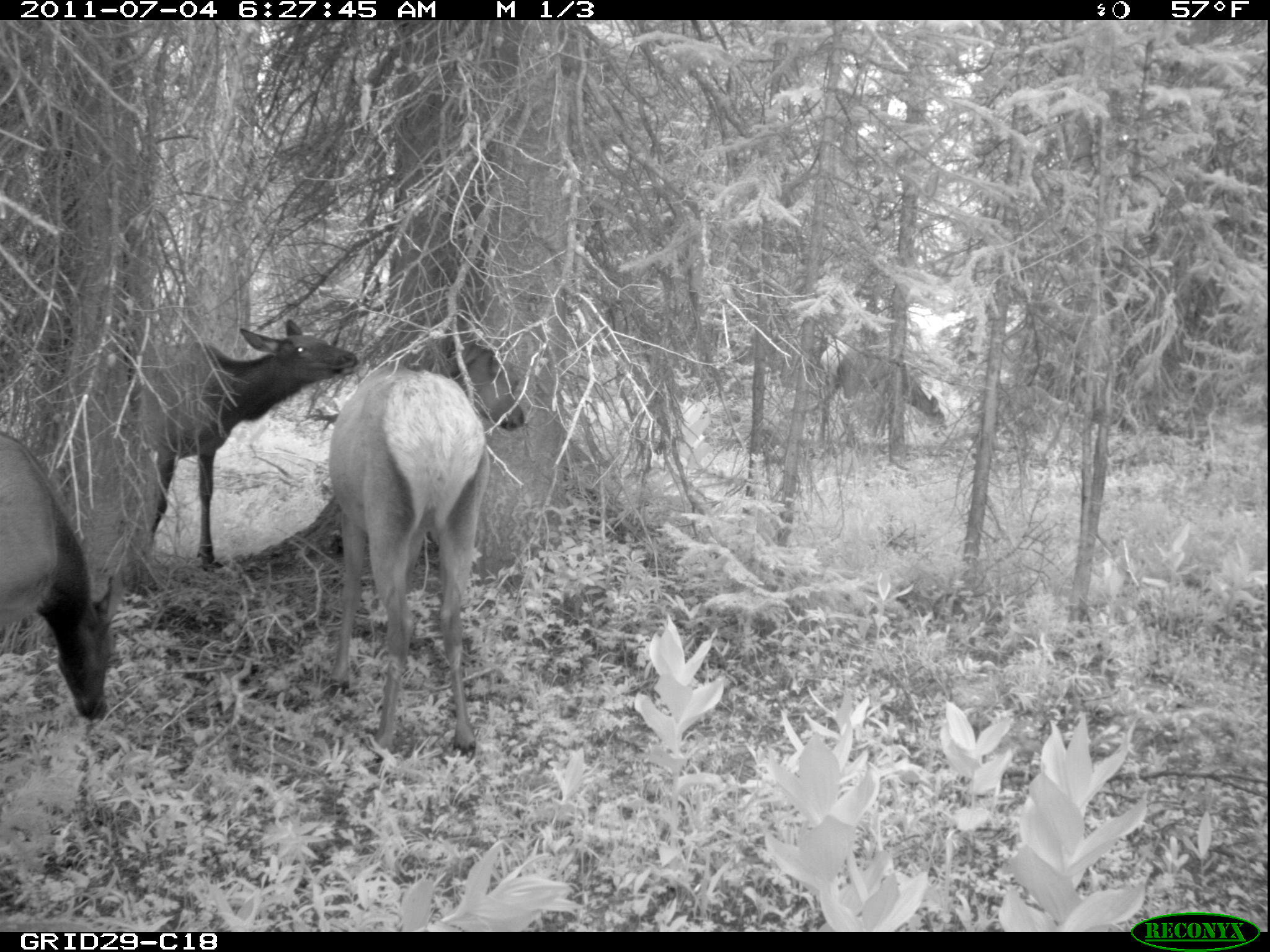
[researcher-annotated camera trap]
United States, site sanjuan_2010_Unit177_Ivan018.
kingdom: Animalia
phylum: Chordata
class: Mammalia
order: Artiodactyla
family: Cervidae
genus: Cervus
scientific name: Cervus elaphus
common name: red deer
Cervus elaphus (red deer).